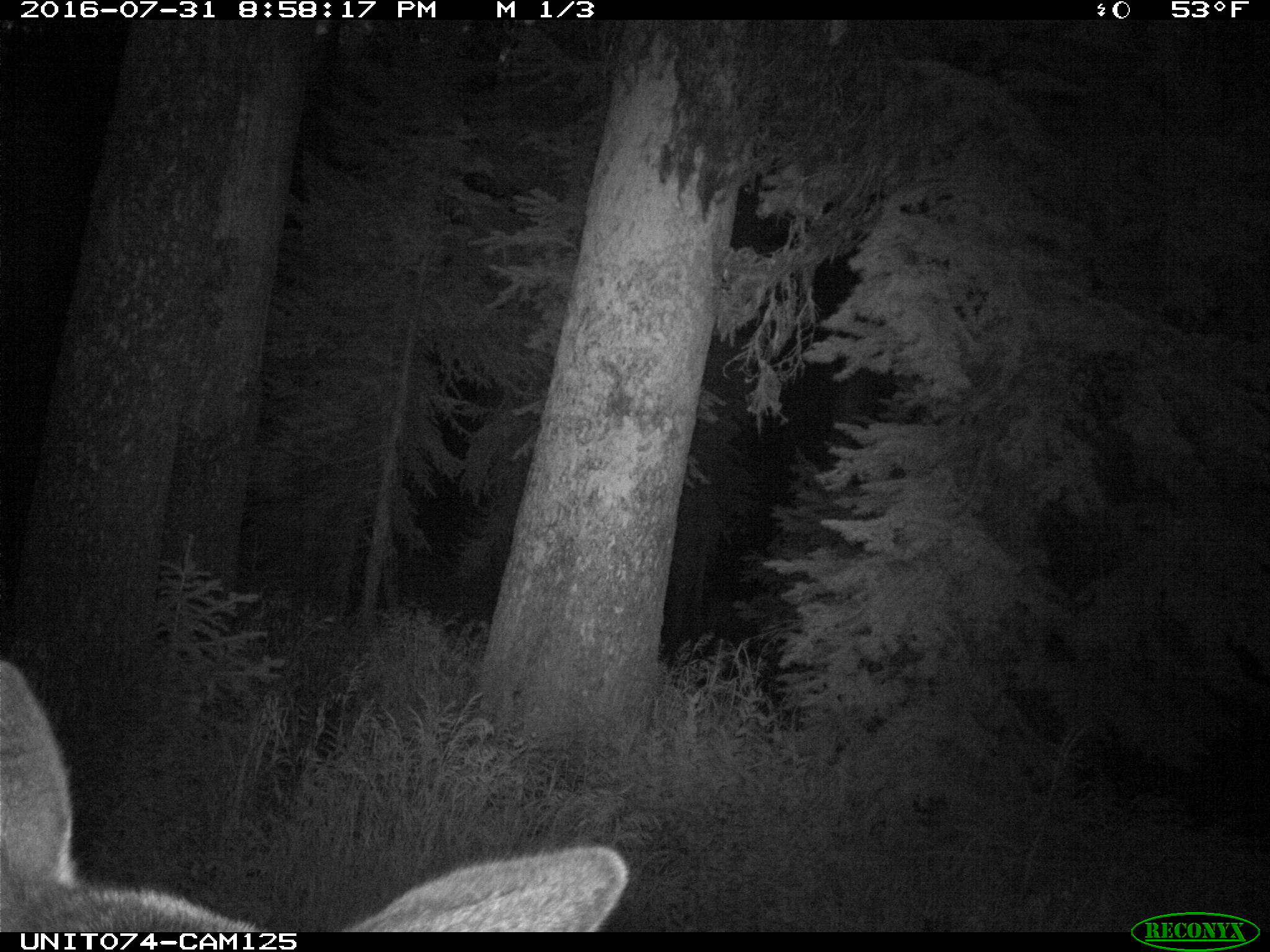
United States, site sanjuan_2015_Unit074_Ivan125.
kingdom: Animalia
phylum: Chordata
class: Mammalia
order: Artiodactyla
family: Cervidae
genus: Cervus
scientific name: Cervus elaphus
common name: red deer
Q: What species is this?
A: Cervus elaphus (red deer).